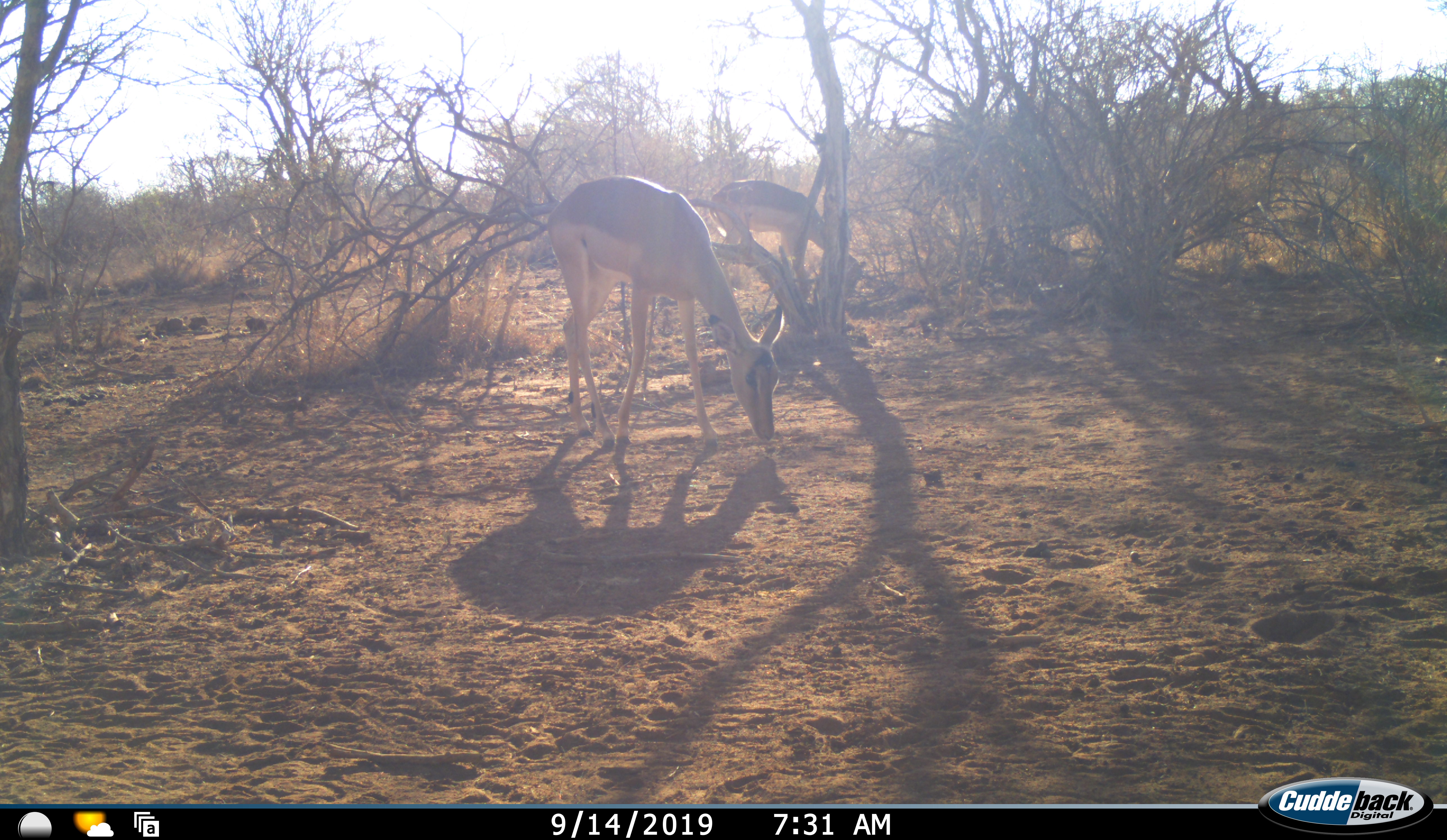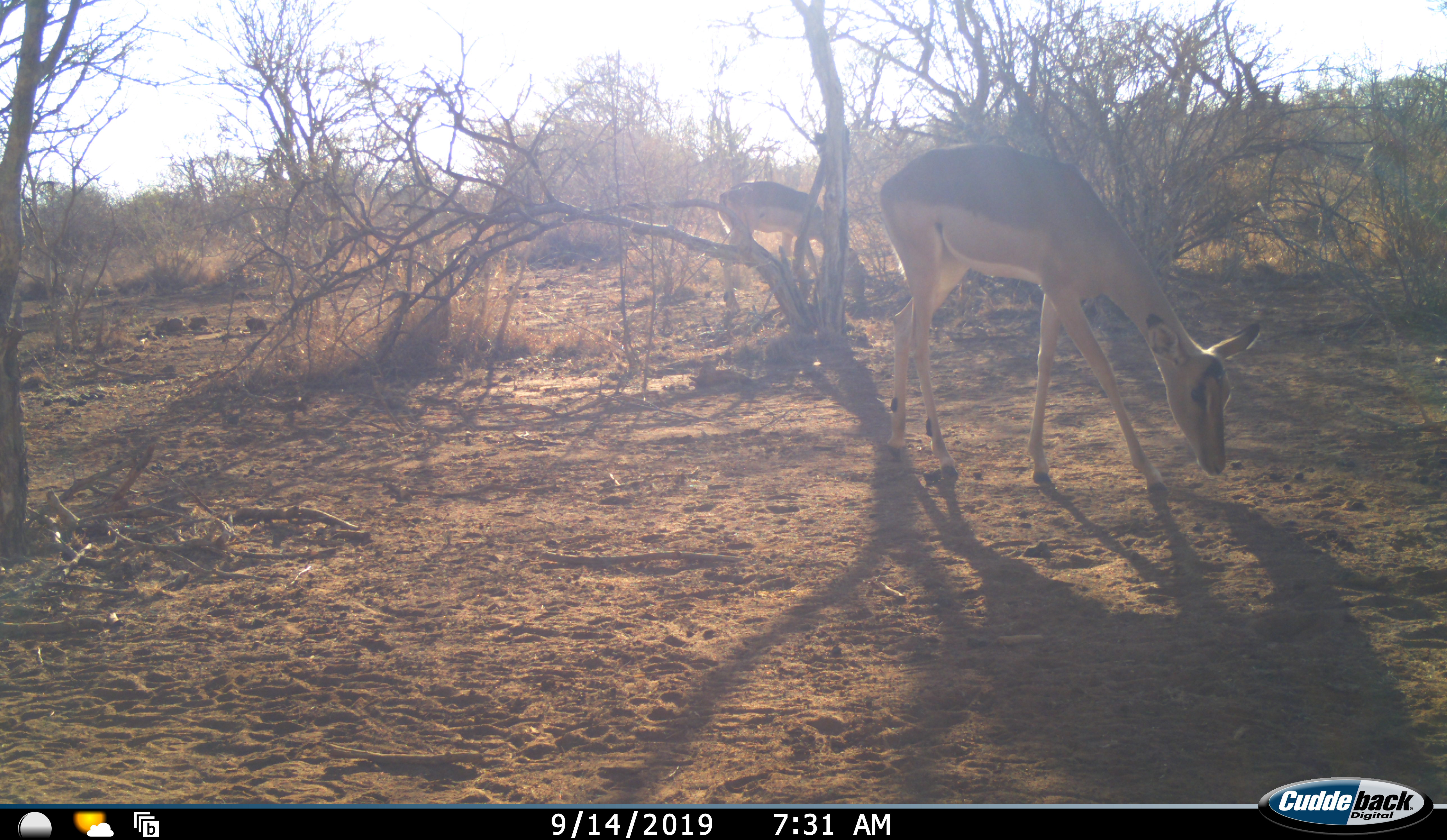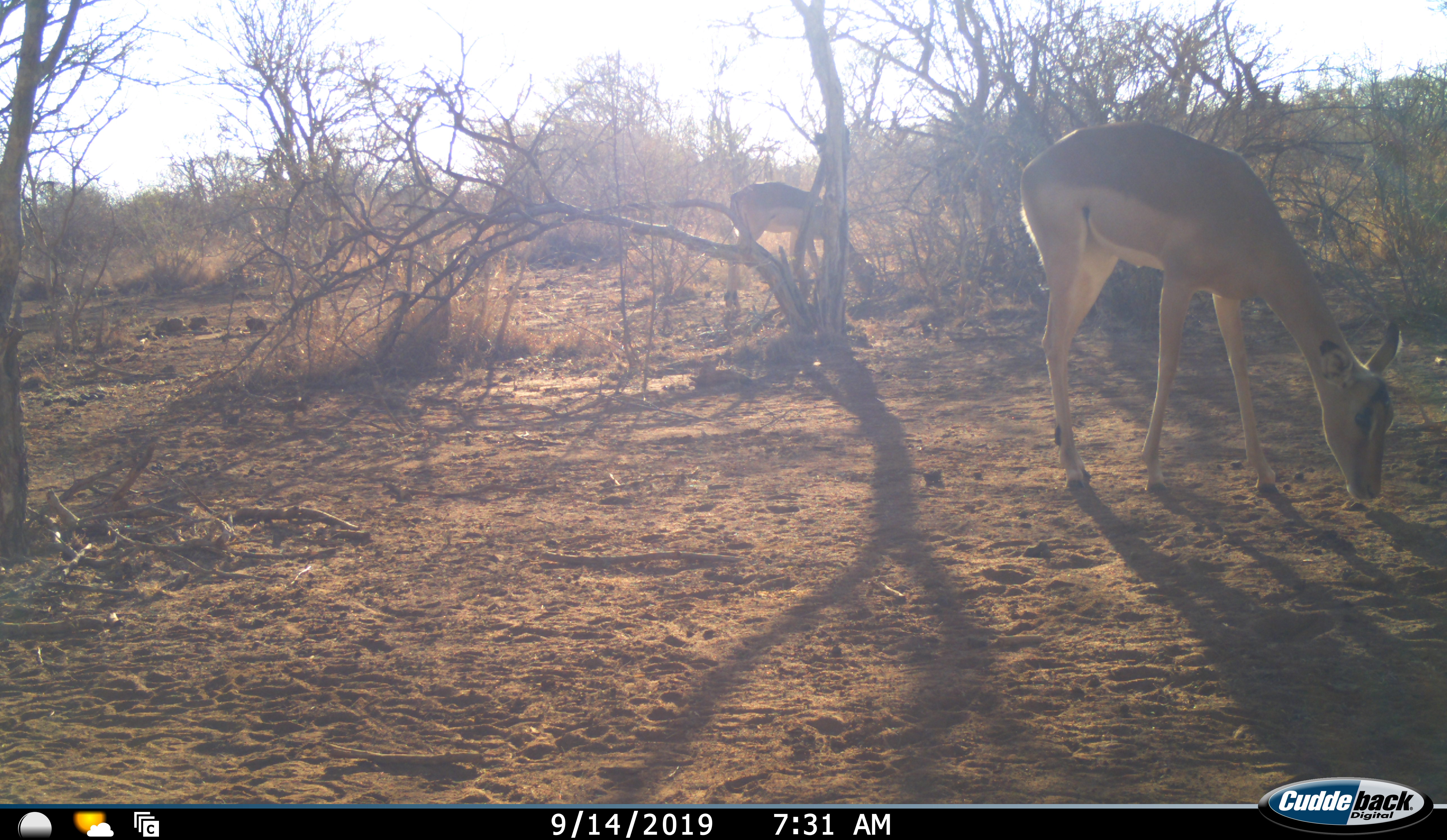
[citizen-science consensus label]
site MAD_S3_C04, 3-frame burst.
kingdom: Animalia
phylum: Chordata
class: Mammalia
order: Artiodactyla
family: Bovidae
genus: Aepyceros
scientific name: Aepyceros melampus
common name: impala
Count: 2.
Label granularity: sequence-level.